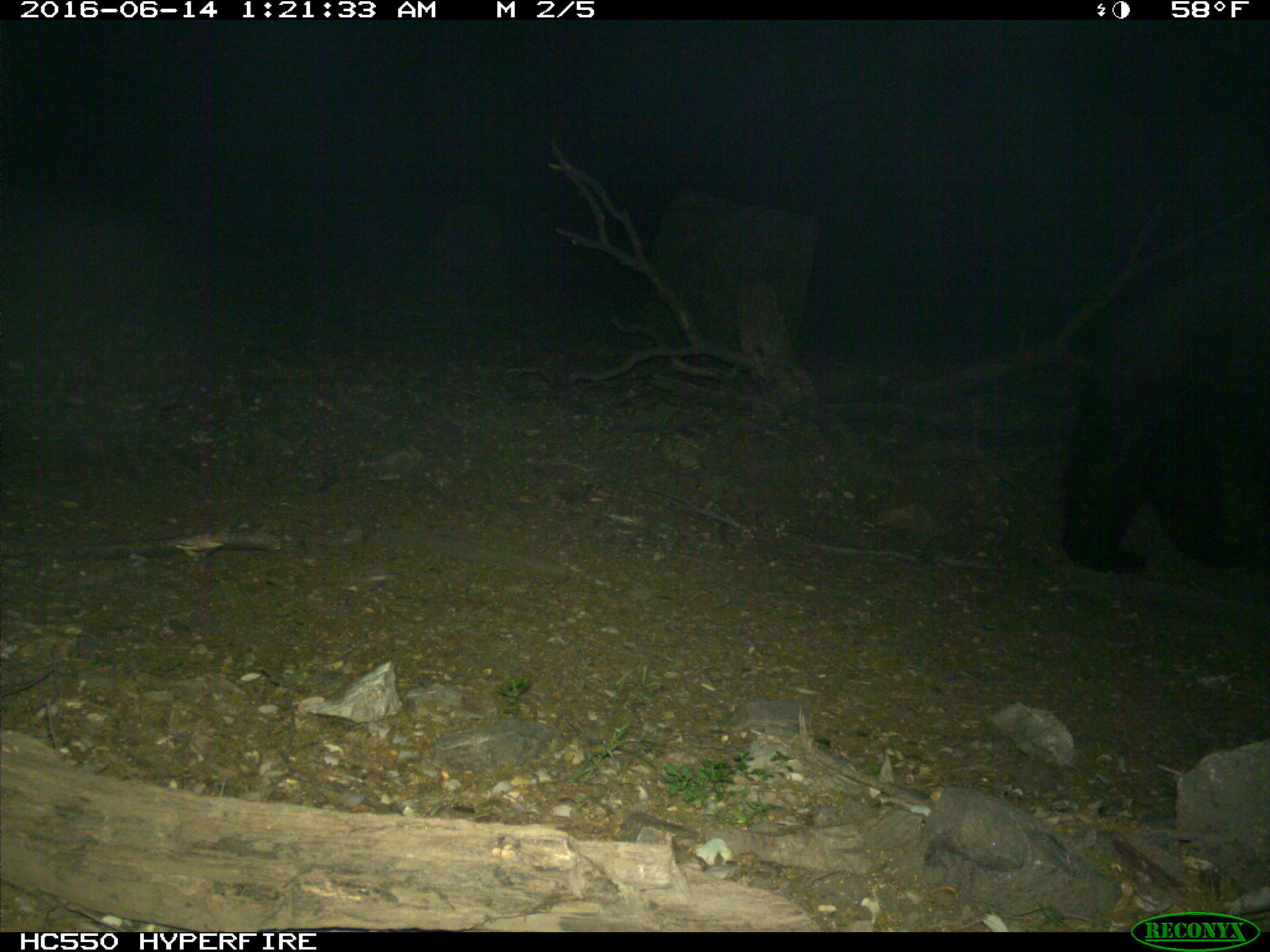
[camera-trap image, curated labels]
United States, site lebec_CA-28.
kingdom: Animalia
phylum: Chordata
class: Mammalia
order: Carnivora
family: Ursidae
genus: Ursus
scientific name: Ursus americanus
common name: american black bear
Ursus americanus (american black bear).